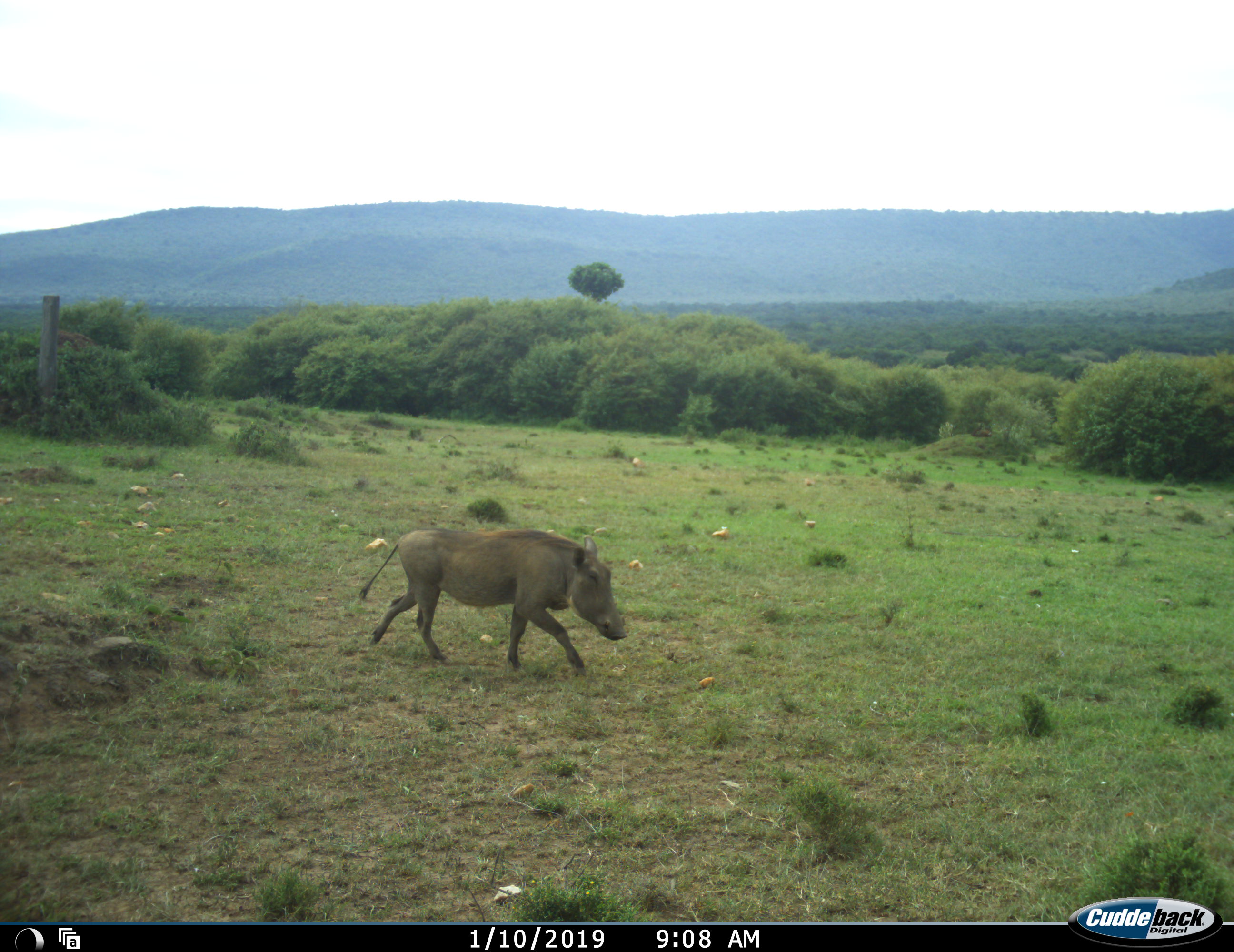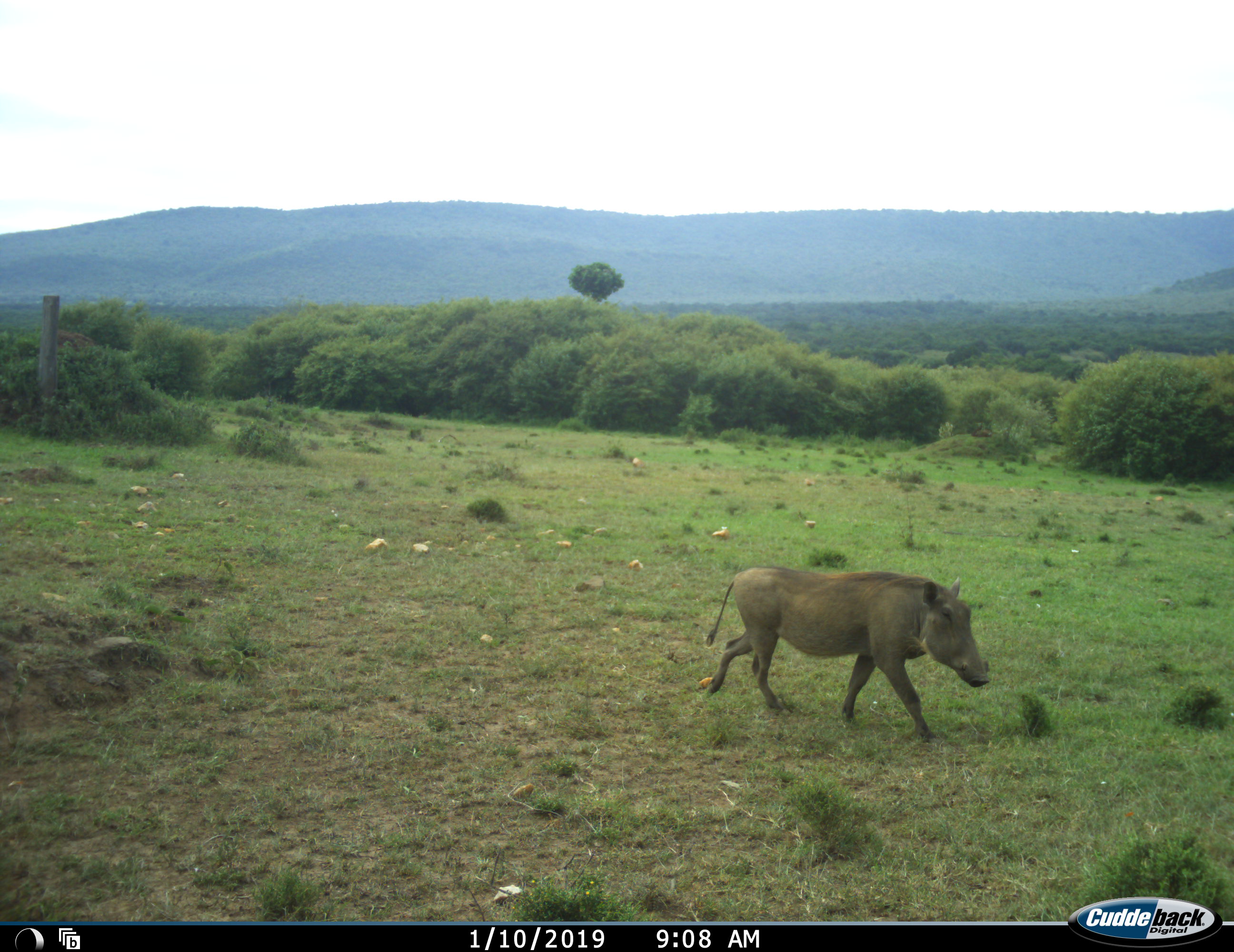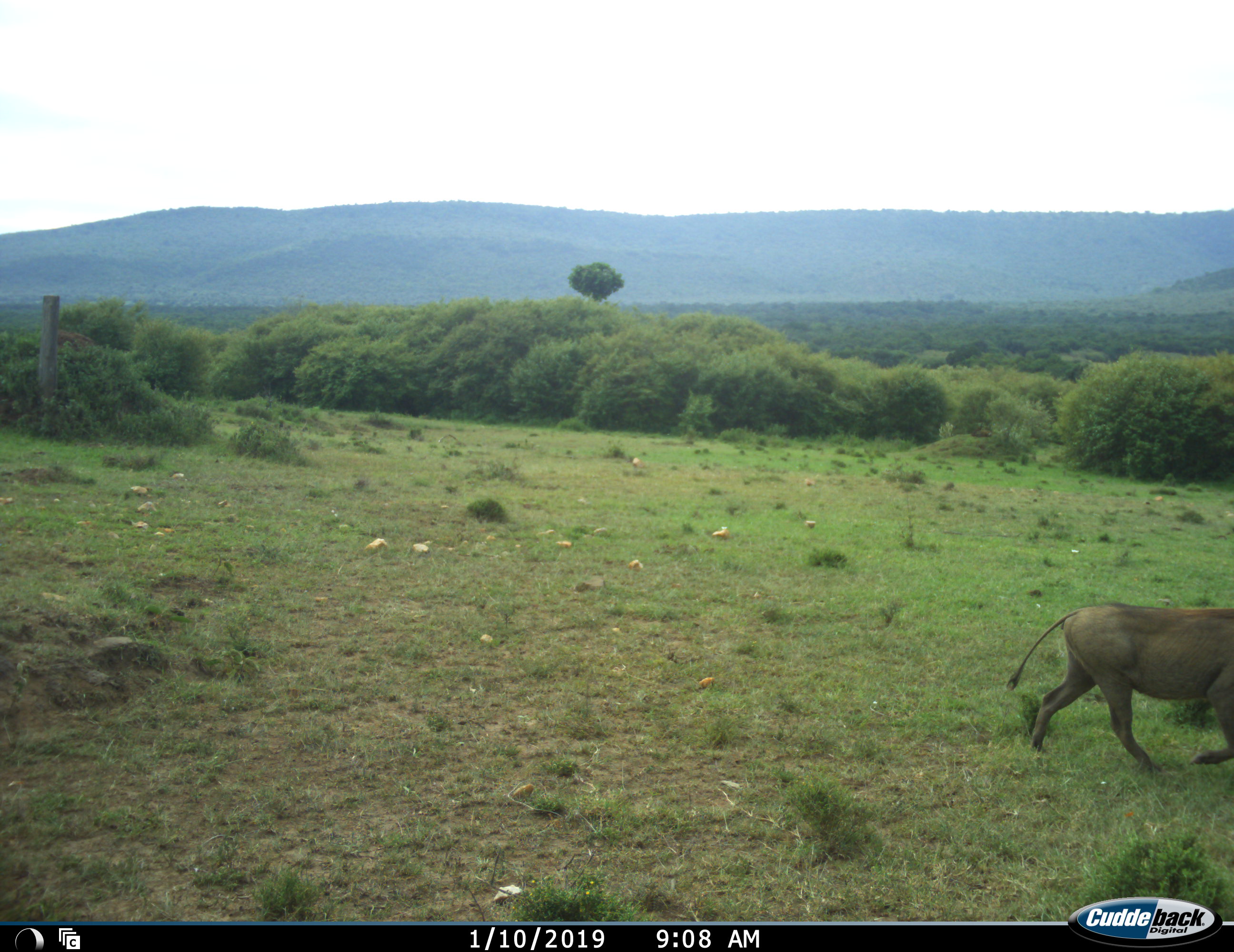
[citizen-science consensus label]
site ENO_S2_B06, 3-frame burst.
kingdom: Animalia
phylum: Chordata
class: Mammalia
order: Artiodactyla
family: Suidae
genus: Phacochoerus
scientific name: Phacochoerus africanus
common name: warthog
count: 1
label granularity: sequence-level